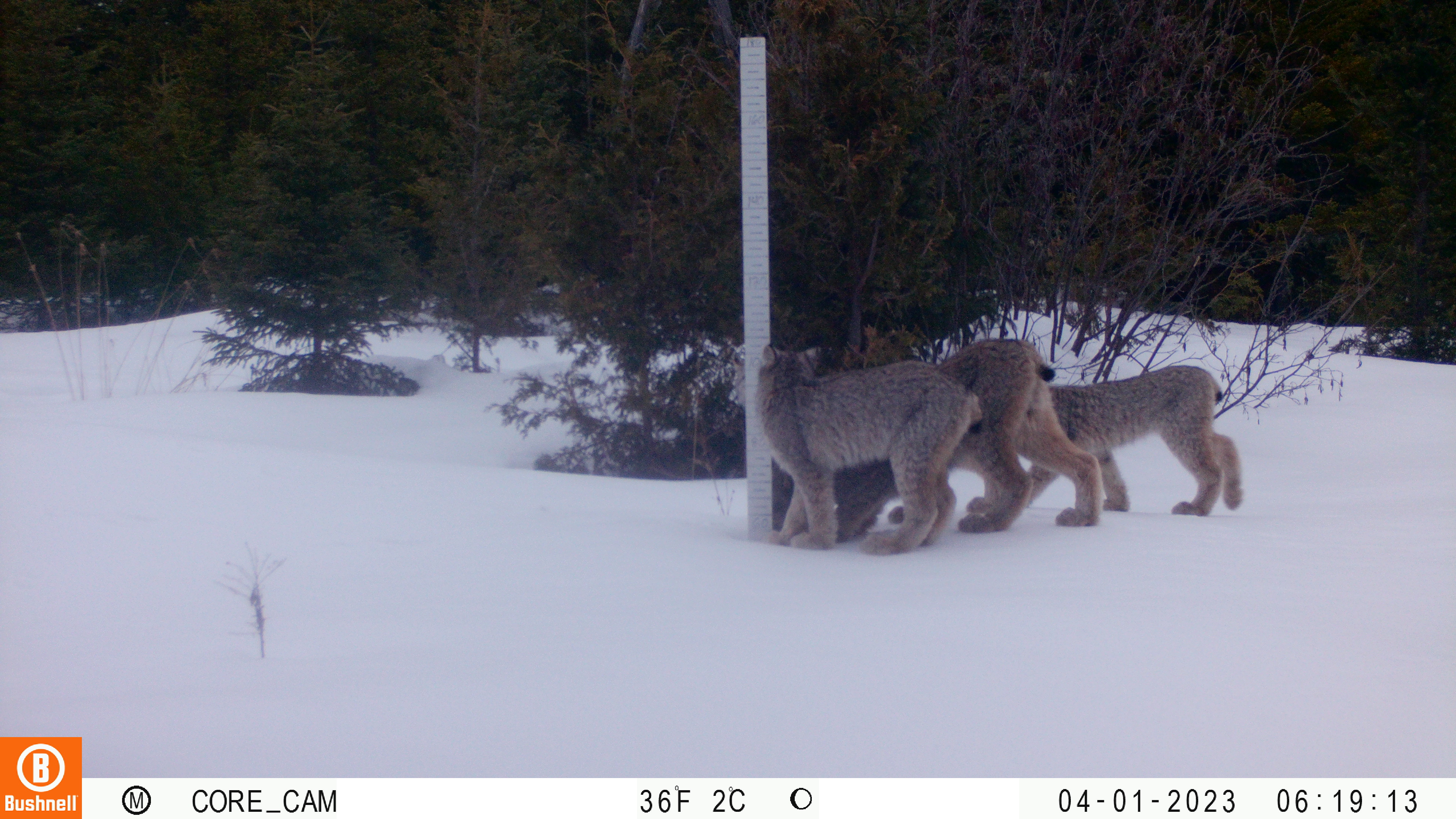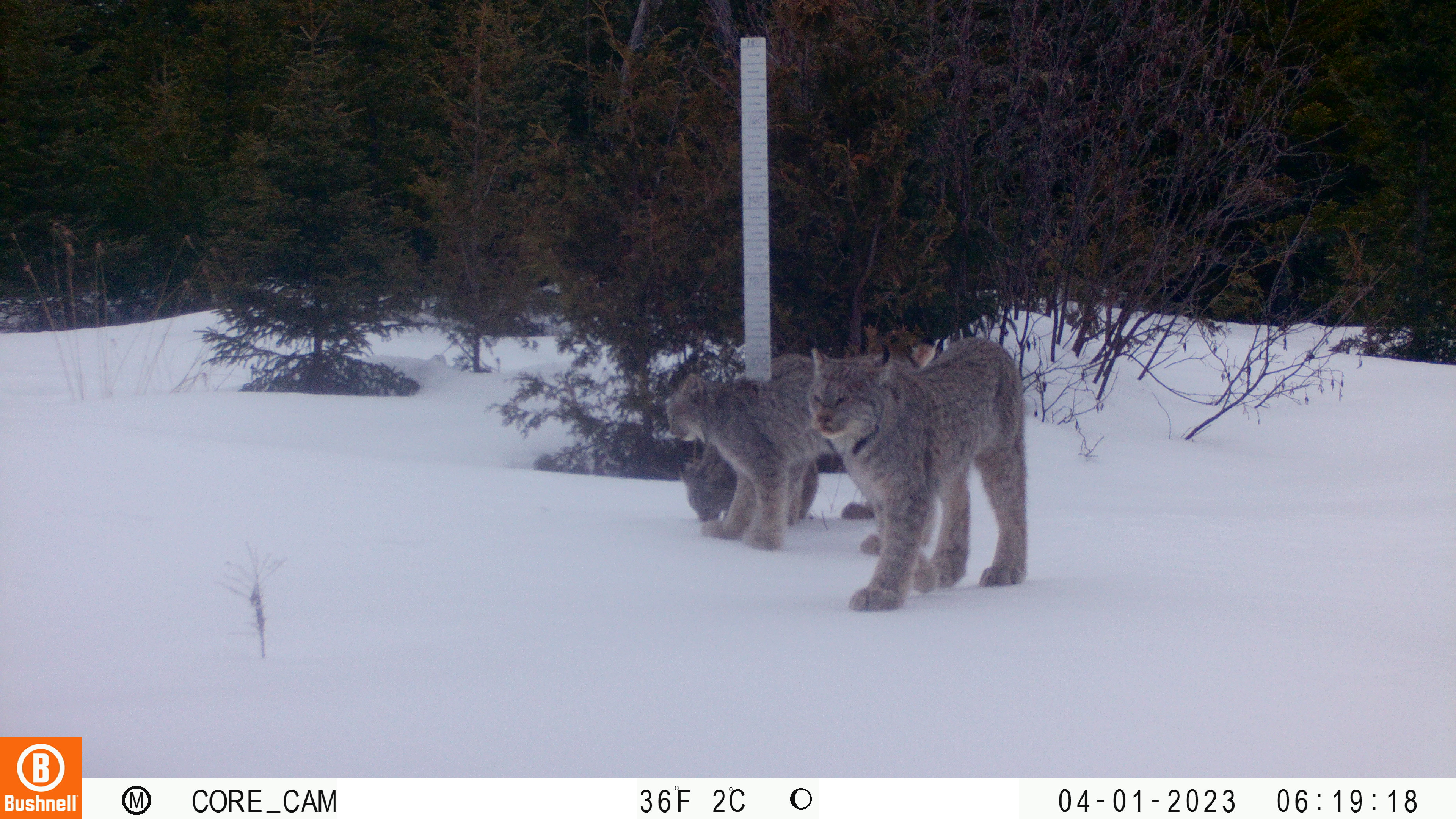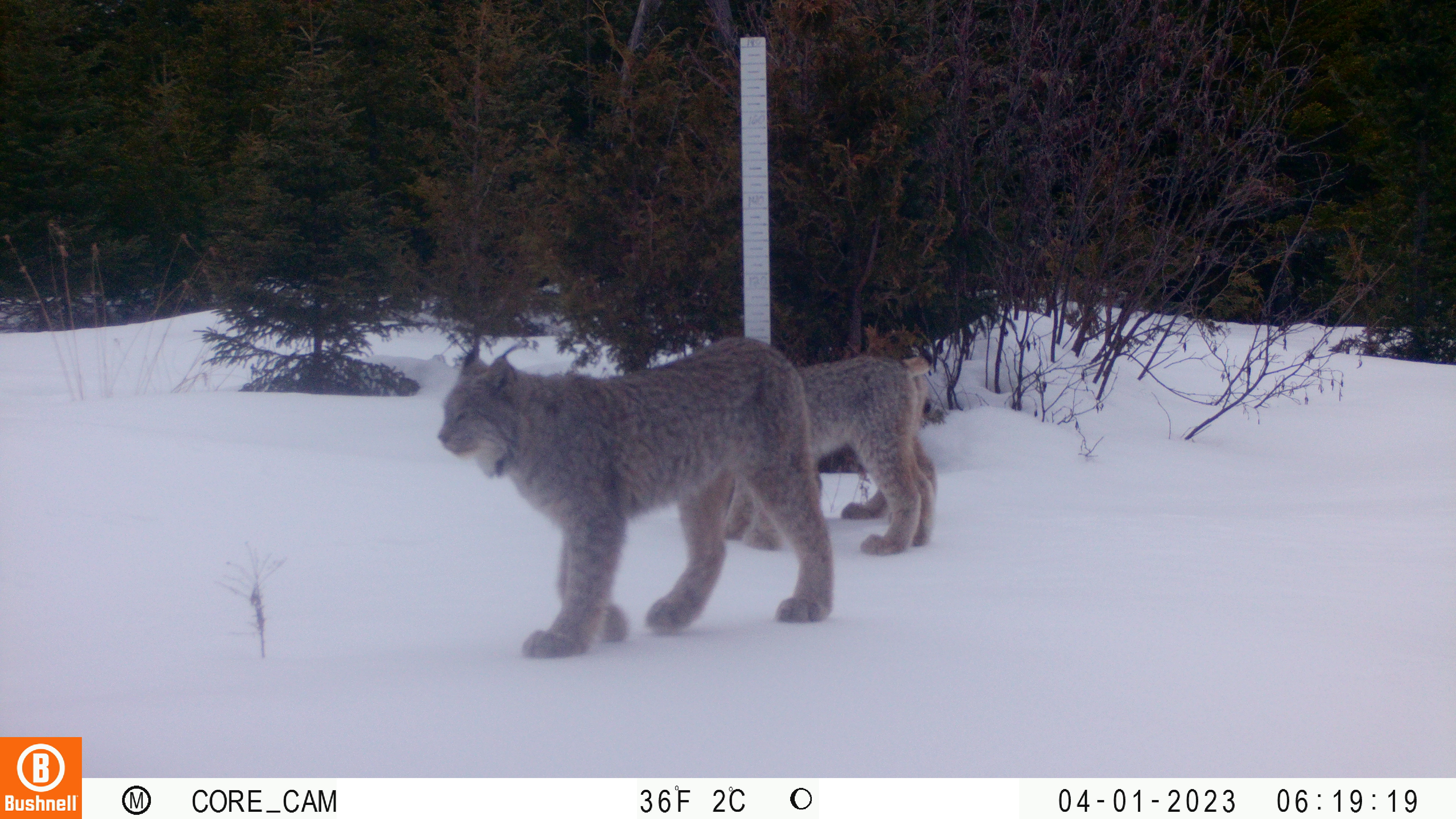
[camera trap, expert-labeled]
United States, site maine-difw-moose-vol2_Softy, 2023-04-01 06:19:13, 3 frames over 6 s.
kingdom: Animalia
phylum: Chordata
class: Mammalia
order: Carnivora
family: Felidae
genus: Lynx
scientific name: Lynx canadensis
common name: canada lynx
Canada lynx (Lynx canadensis).